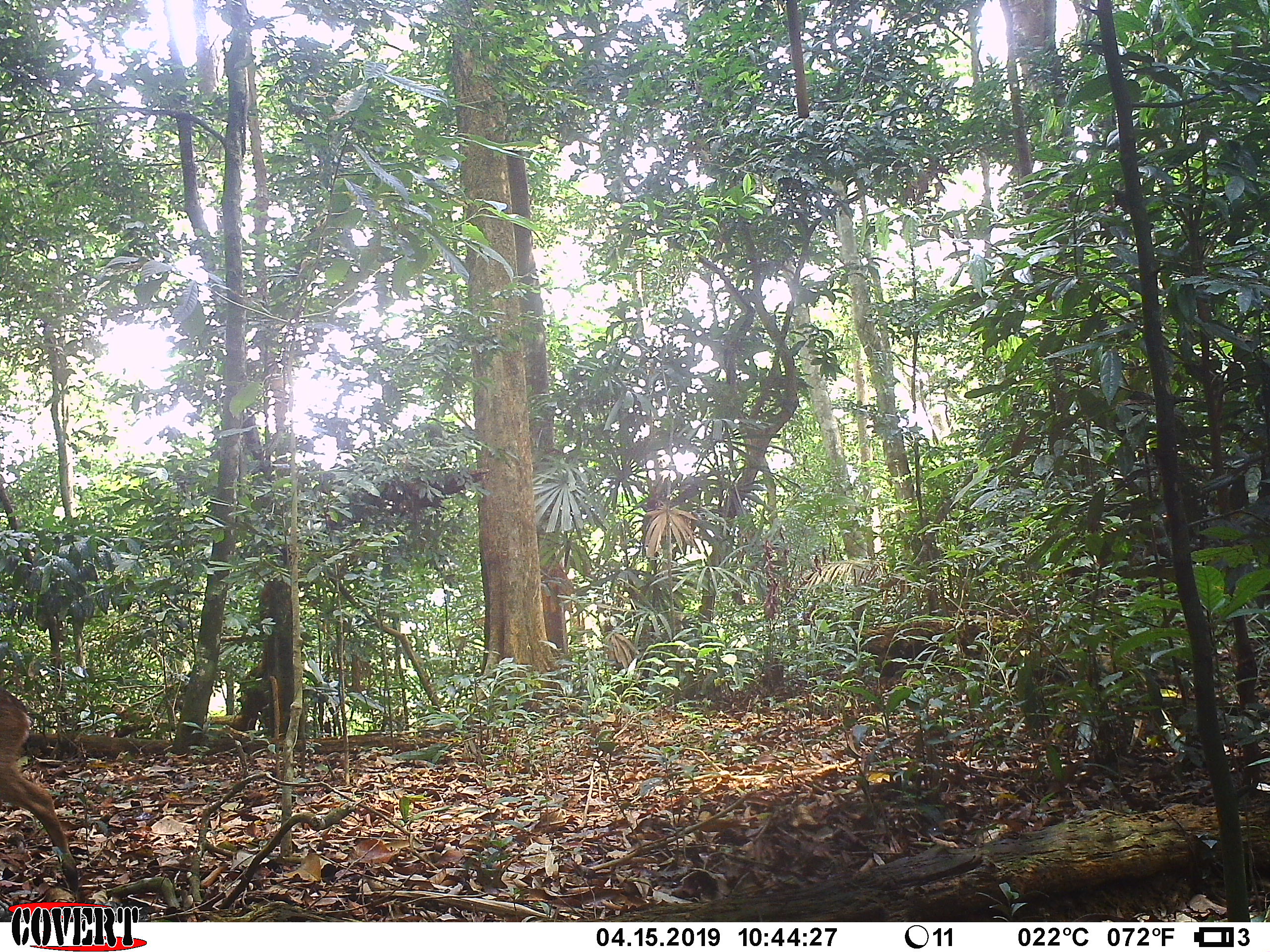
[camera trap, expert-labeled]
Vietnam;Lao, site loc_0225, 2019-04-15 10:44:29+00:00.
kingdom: Animalia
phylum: Chordata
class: Mammalia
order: Artiodactyla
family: Cervidae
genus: Muntiacus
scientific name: Muntiacus vuquangensis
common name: large-antlered muntjac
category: large antlered muntjac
Large antlered muntjac (large-antlered muntjac) (Muntiacus vuquangensis). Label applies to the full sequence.